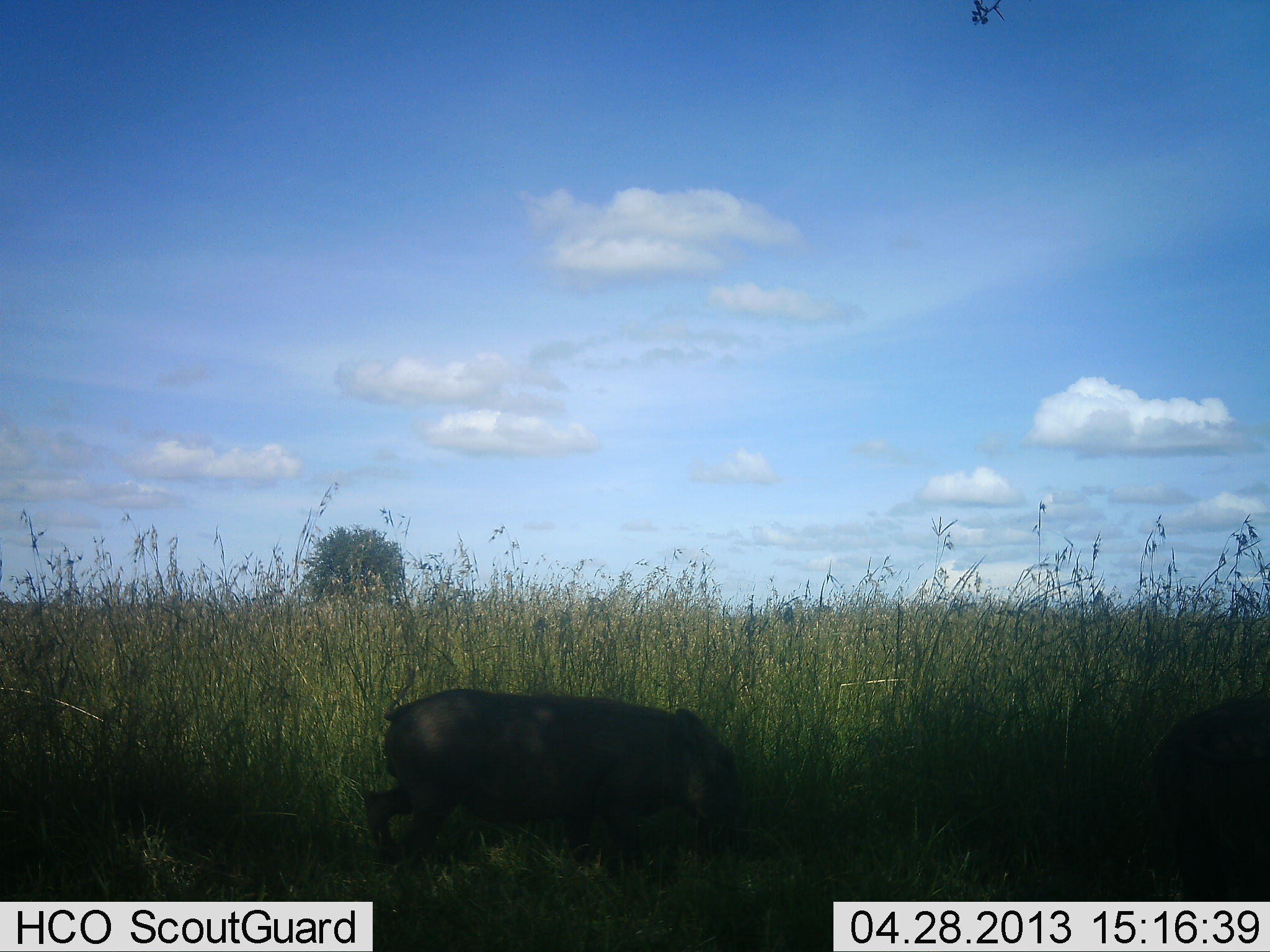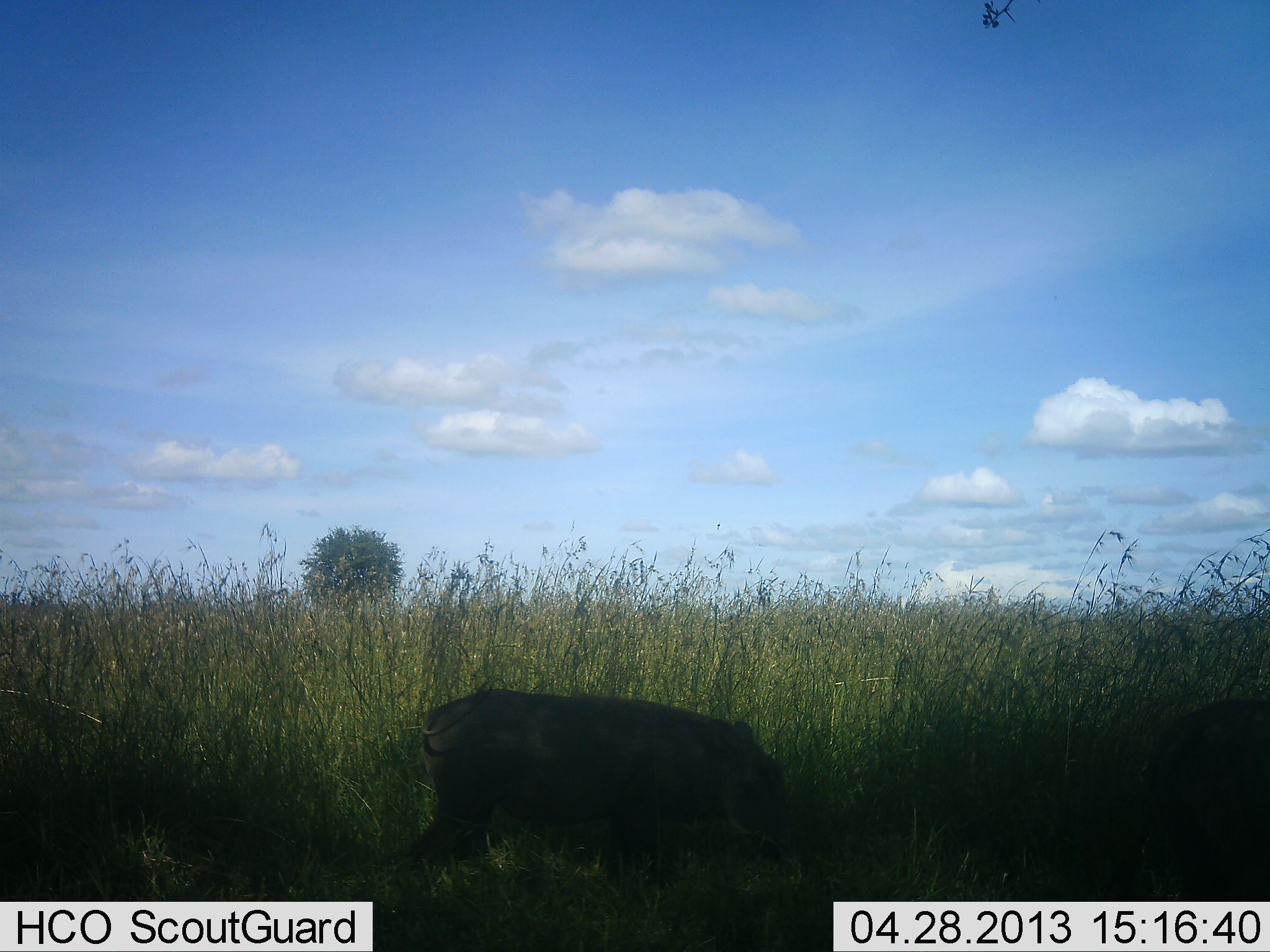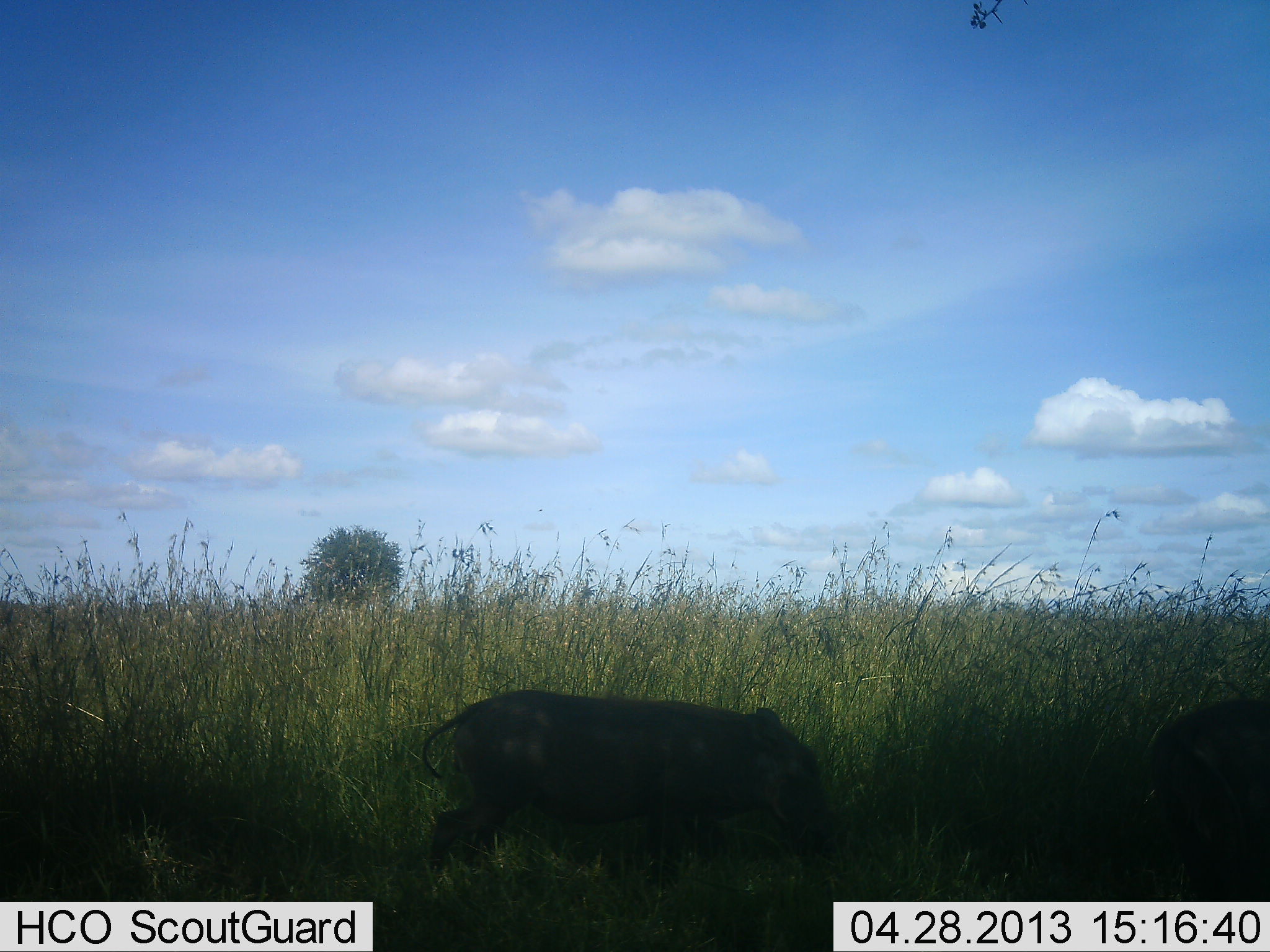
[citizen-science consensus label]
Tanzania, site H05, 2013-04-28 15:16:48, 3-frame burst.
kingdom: Animalia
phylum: Chordata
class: Mammalia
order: Artiodactyla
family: Suidae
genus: Phacochoerus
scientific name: Phacochoerus africanus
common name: warthog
Warthog (Phacochoerus africanus), count 2. Behavior (volunteer vote fractions): standing 12%, resting 0%, moving 67%, interacting 0%. Young present (vote fraction): 0%. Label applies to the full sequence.